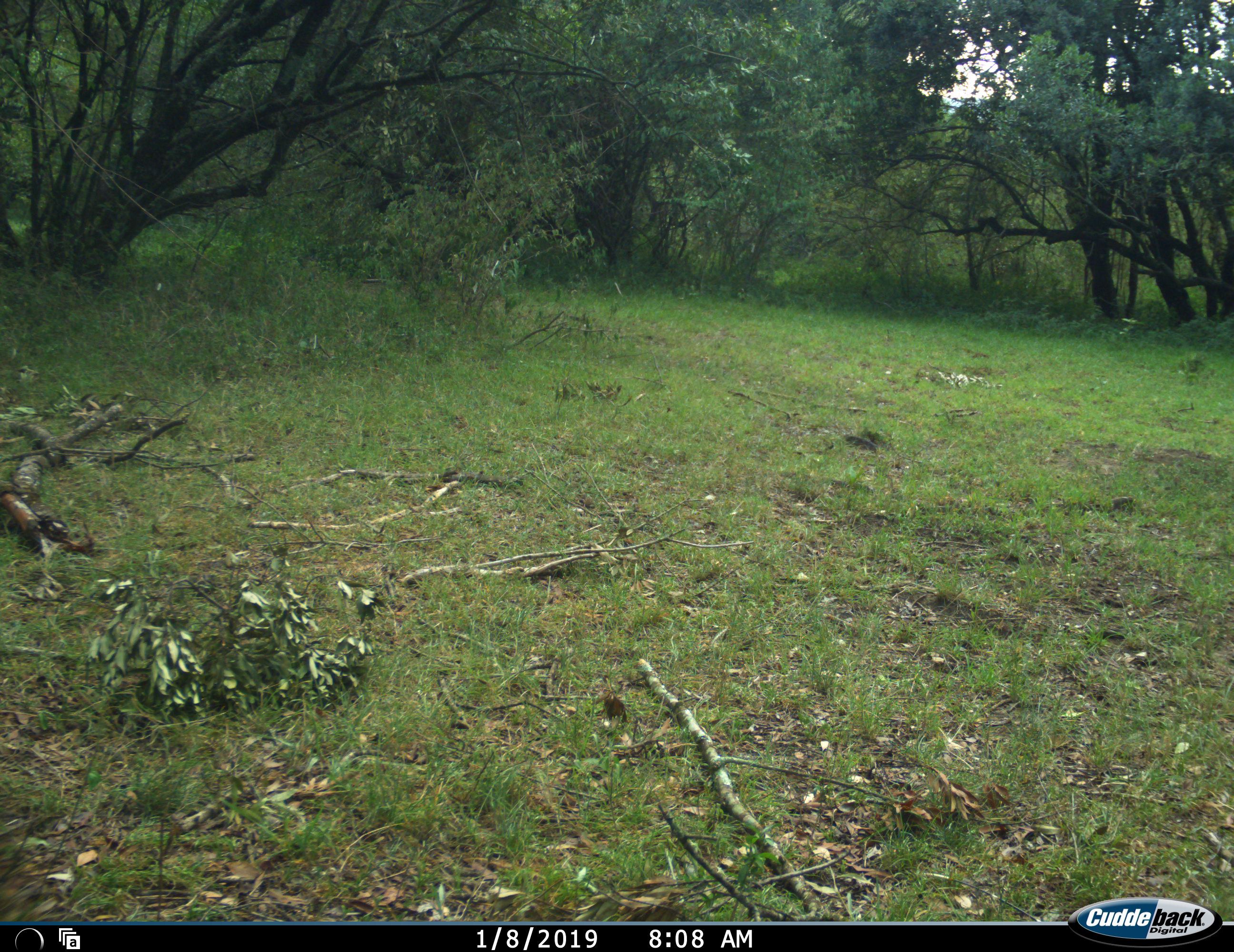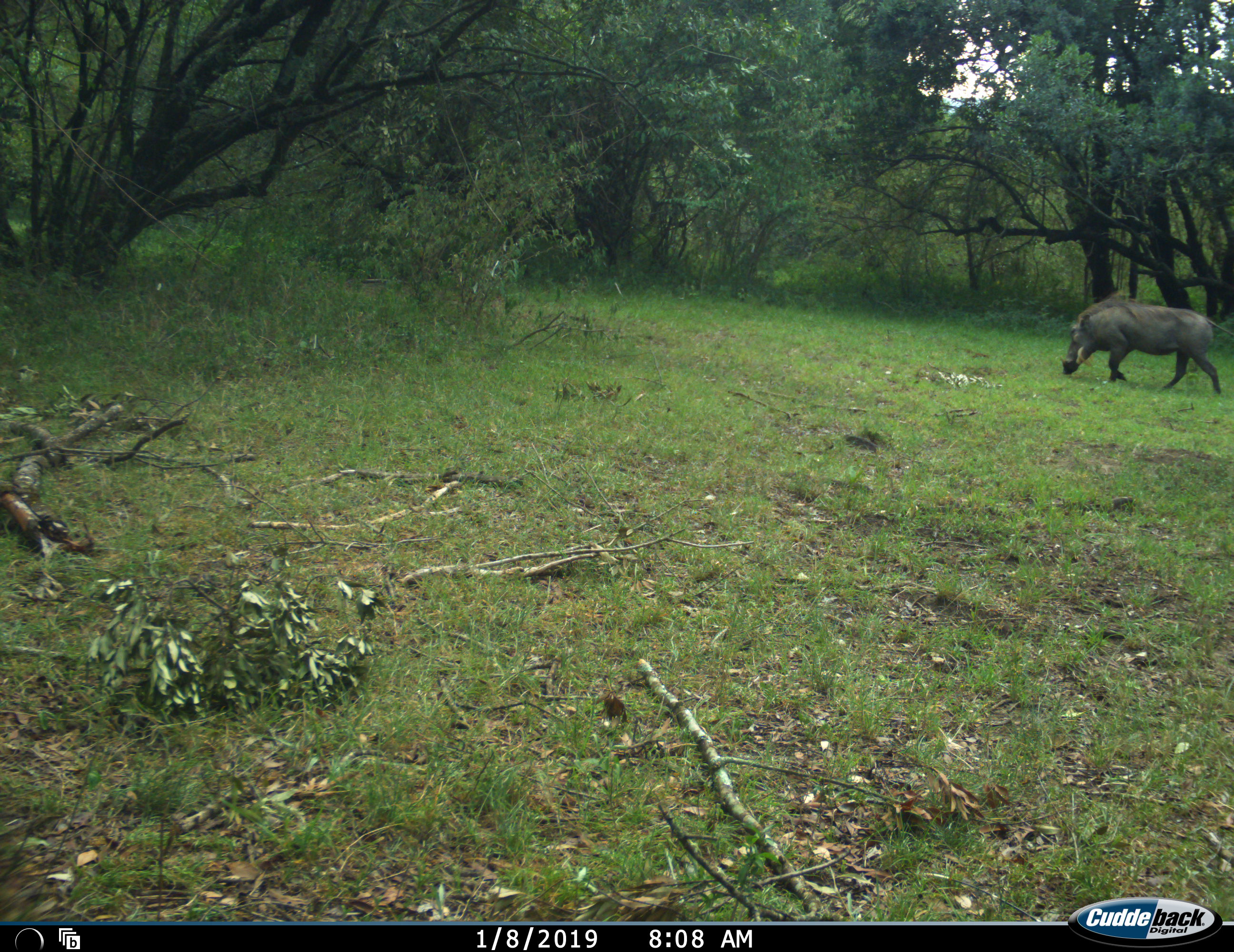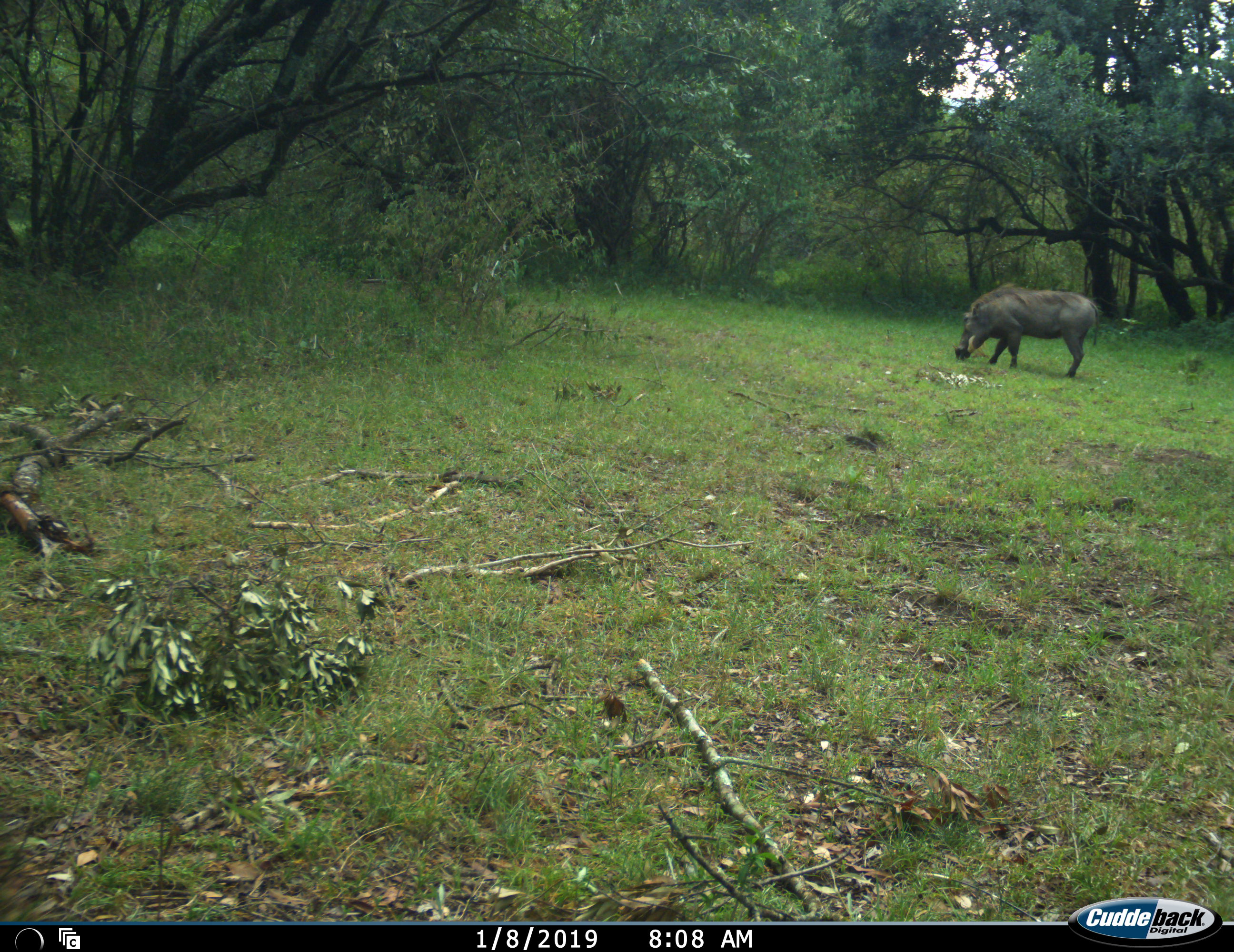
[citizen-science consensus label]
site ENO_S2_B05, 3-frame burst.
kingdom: Animalia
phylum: Chordata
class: Mammalia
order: Artiodactyla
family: Suidae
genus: Phacochoerus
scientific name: Phacochoerus africanus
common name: warthog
Warthog (Phacochoerus africanus), count 1. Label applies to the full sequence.